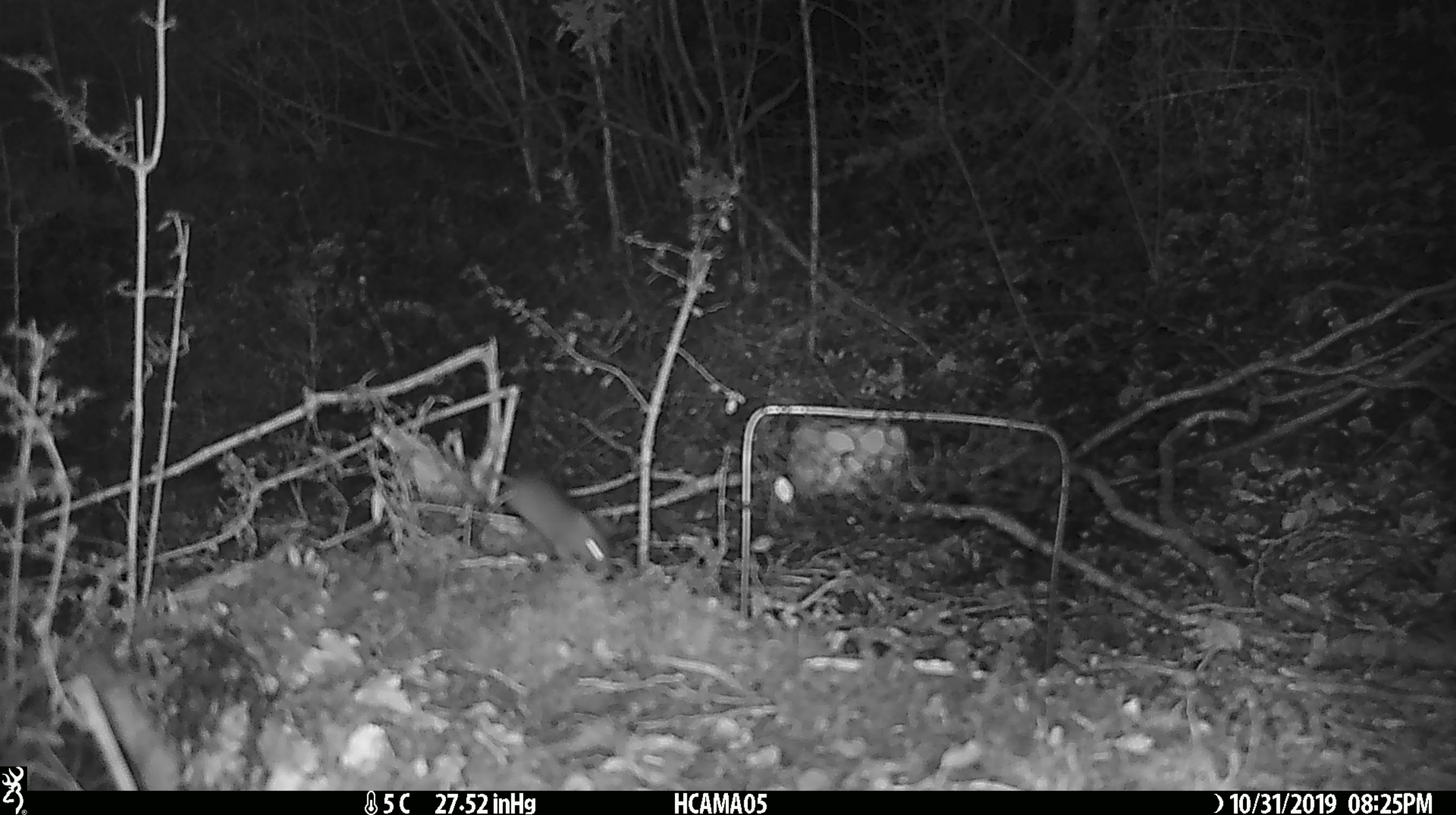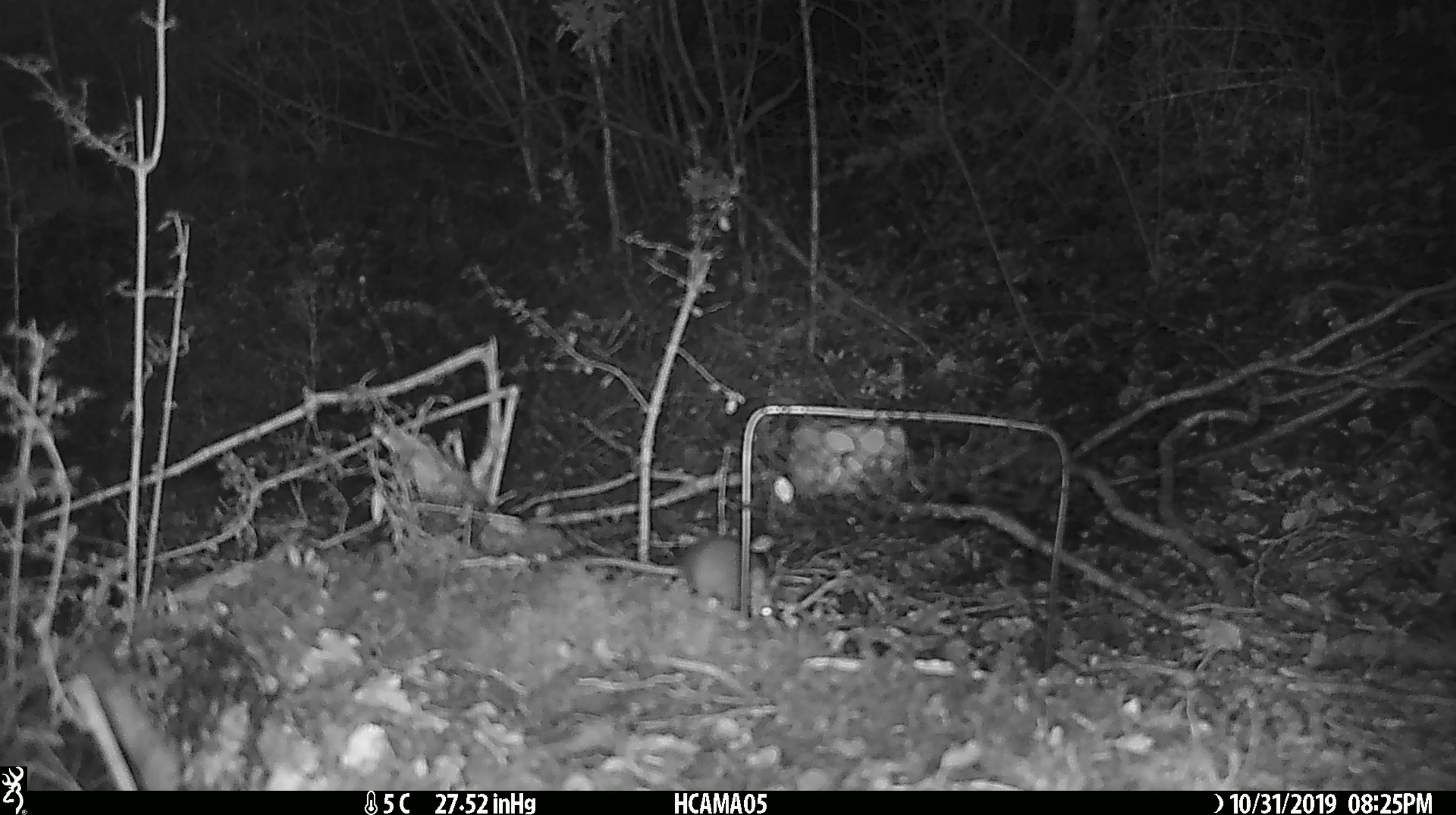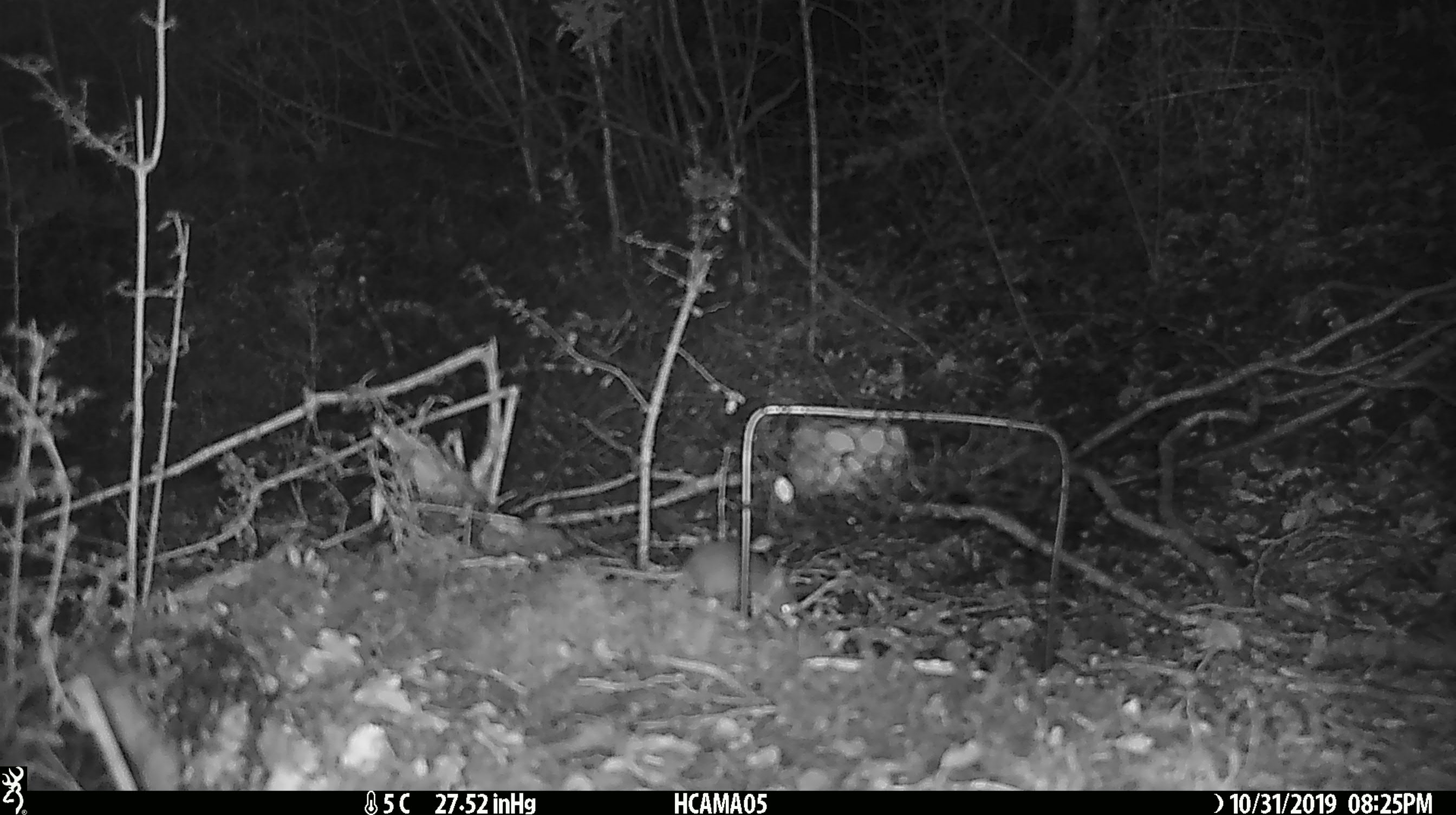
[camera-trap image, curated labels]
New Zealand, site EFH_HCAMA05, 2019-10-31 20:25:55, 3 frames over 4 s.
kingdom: Animalia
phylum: Chordata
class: Mammalia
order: Rodentia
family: Muridae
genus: Mus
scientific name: Mus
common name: mouse